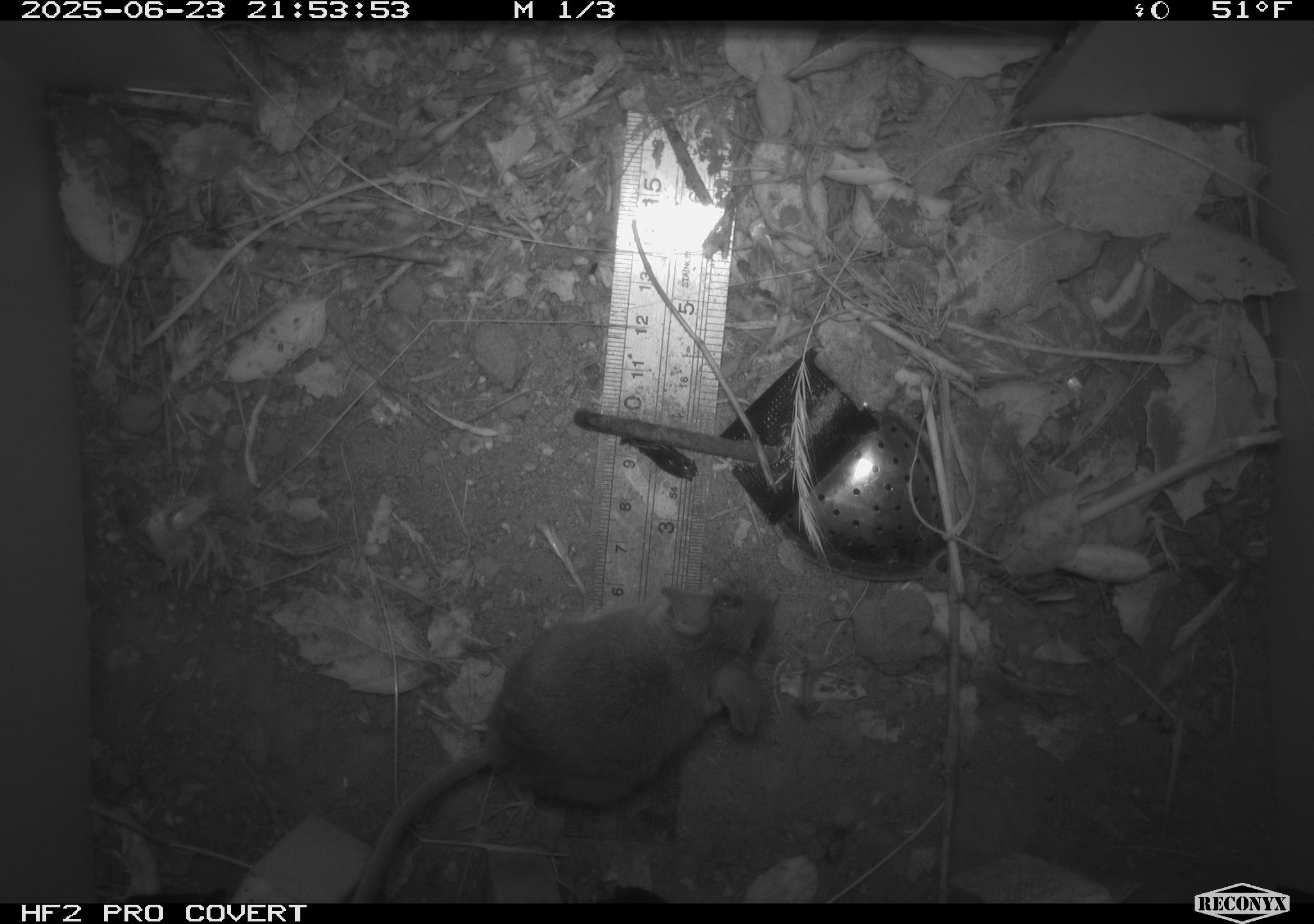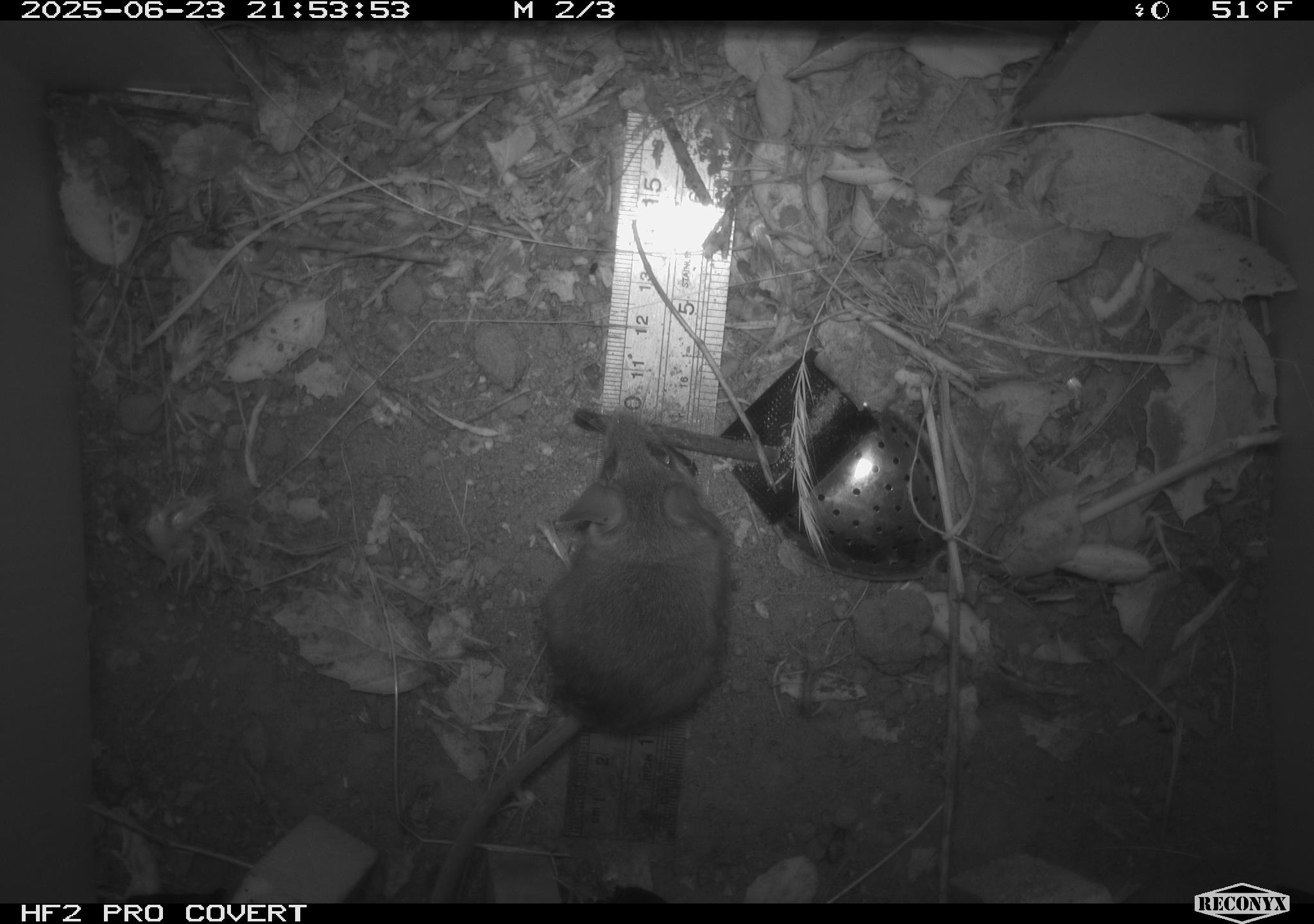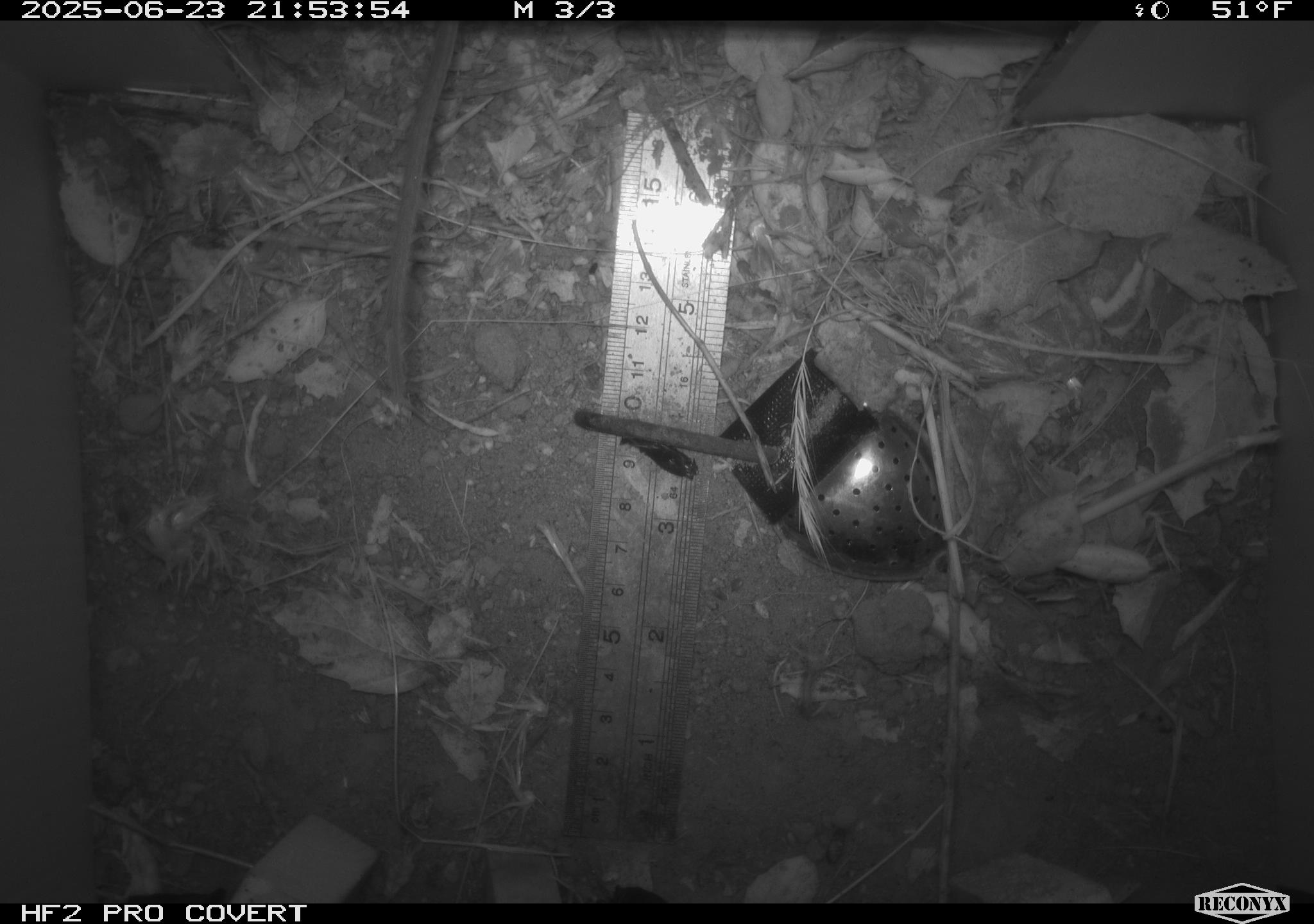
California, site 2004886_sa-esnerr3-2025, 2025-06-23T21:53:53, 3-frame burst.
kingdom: Animalia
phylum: Chordata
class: Mammalia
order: Rodentia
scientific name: Rodentia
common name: rodent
Rodent (Rodentia).